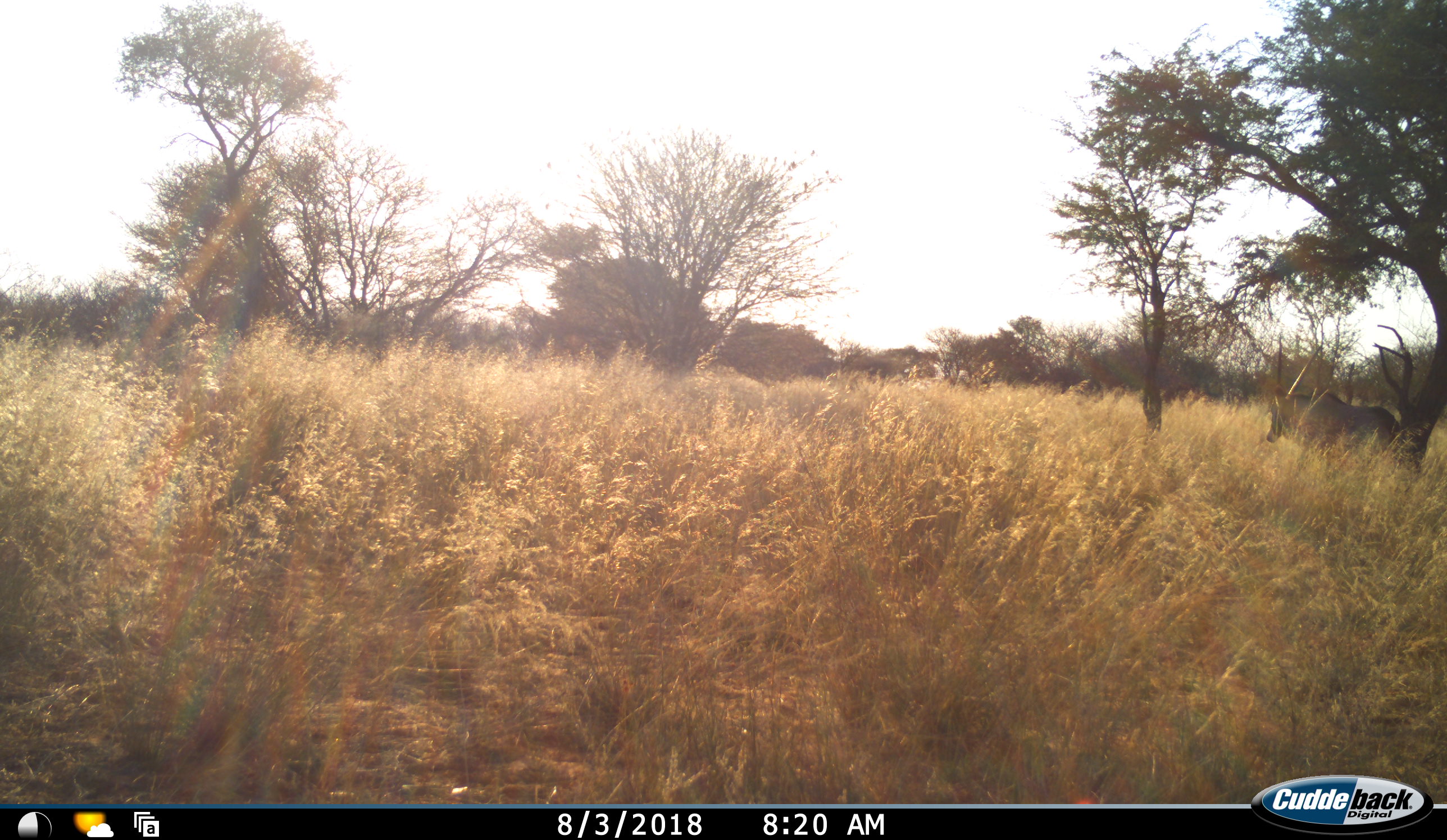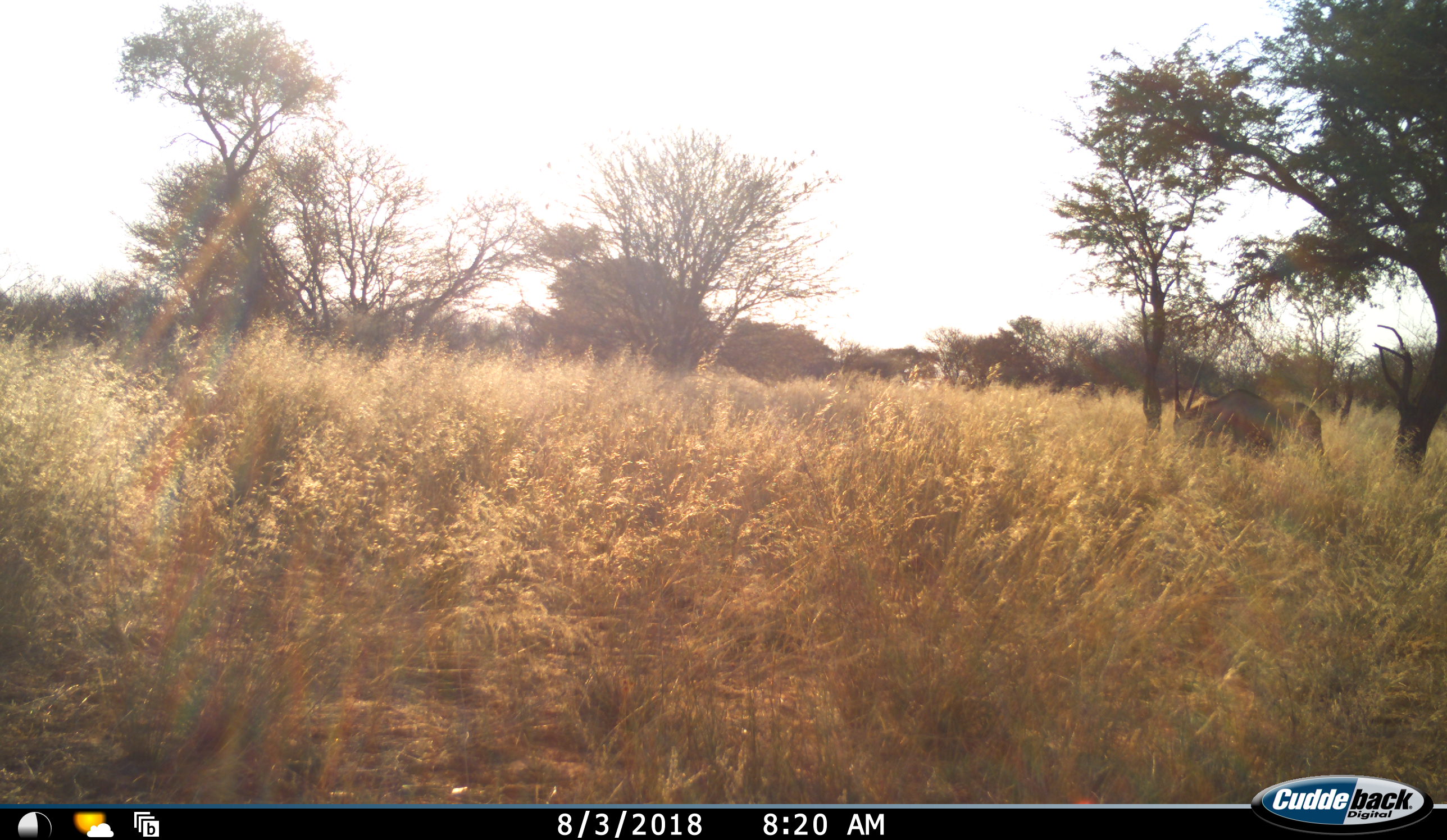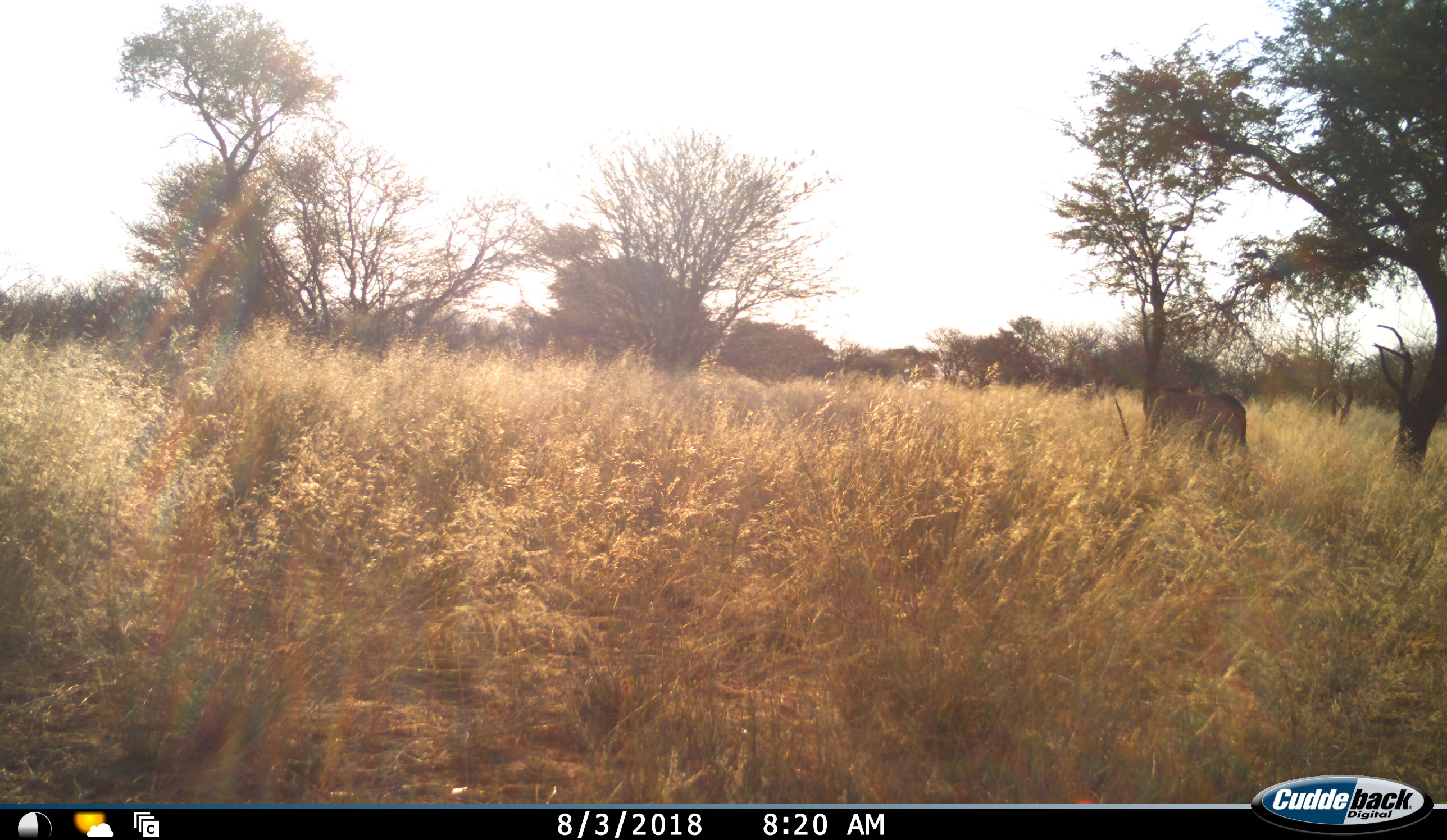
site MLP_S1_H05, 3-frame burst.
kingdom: Animalia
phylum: Chordata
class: Mammalia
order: Artiodactyla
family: Bovidae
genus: Oryx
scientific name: Oryx gazella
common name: gemsbok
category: oryx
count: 1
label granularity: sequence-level